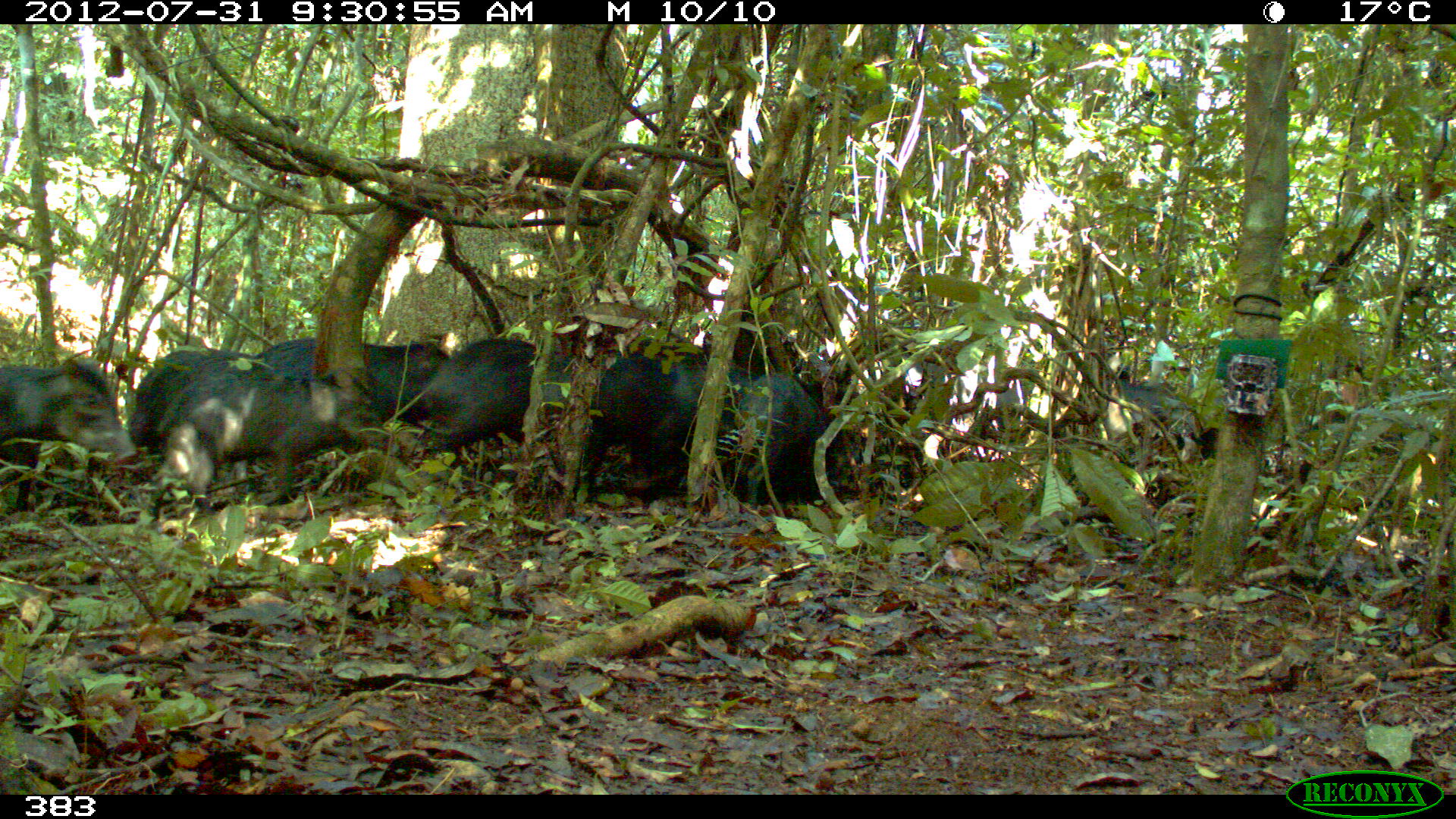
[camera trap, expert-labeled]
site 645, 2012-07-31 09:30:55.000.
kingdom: Animalia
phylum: Chordata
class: Mammalia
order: Artiodactyla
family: Tayassuidae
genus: Tayassu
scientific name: Tayassu pecari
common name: white-lipped peccary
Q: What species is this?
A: Tayassu pecari (white-lipped peccary).